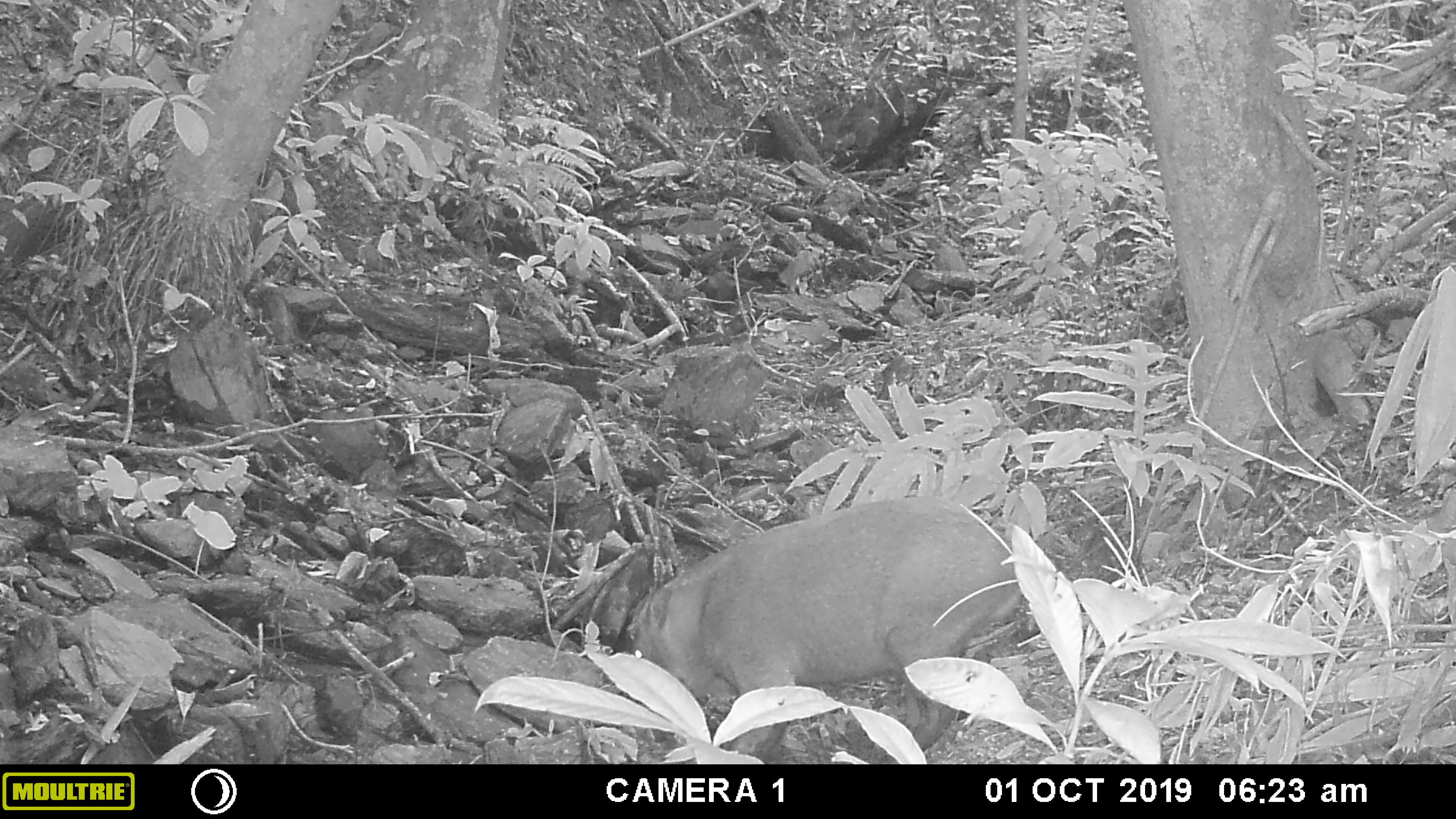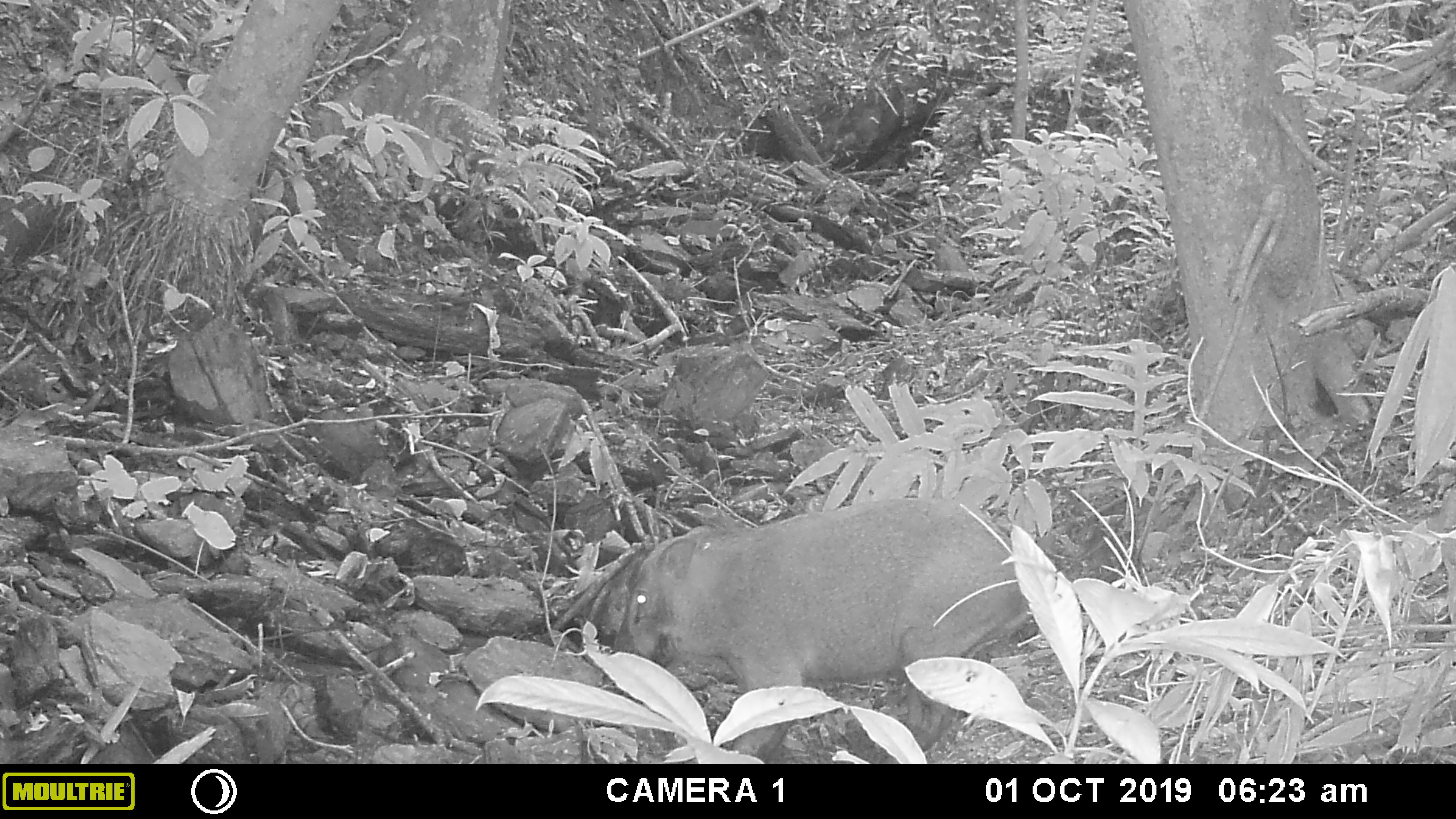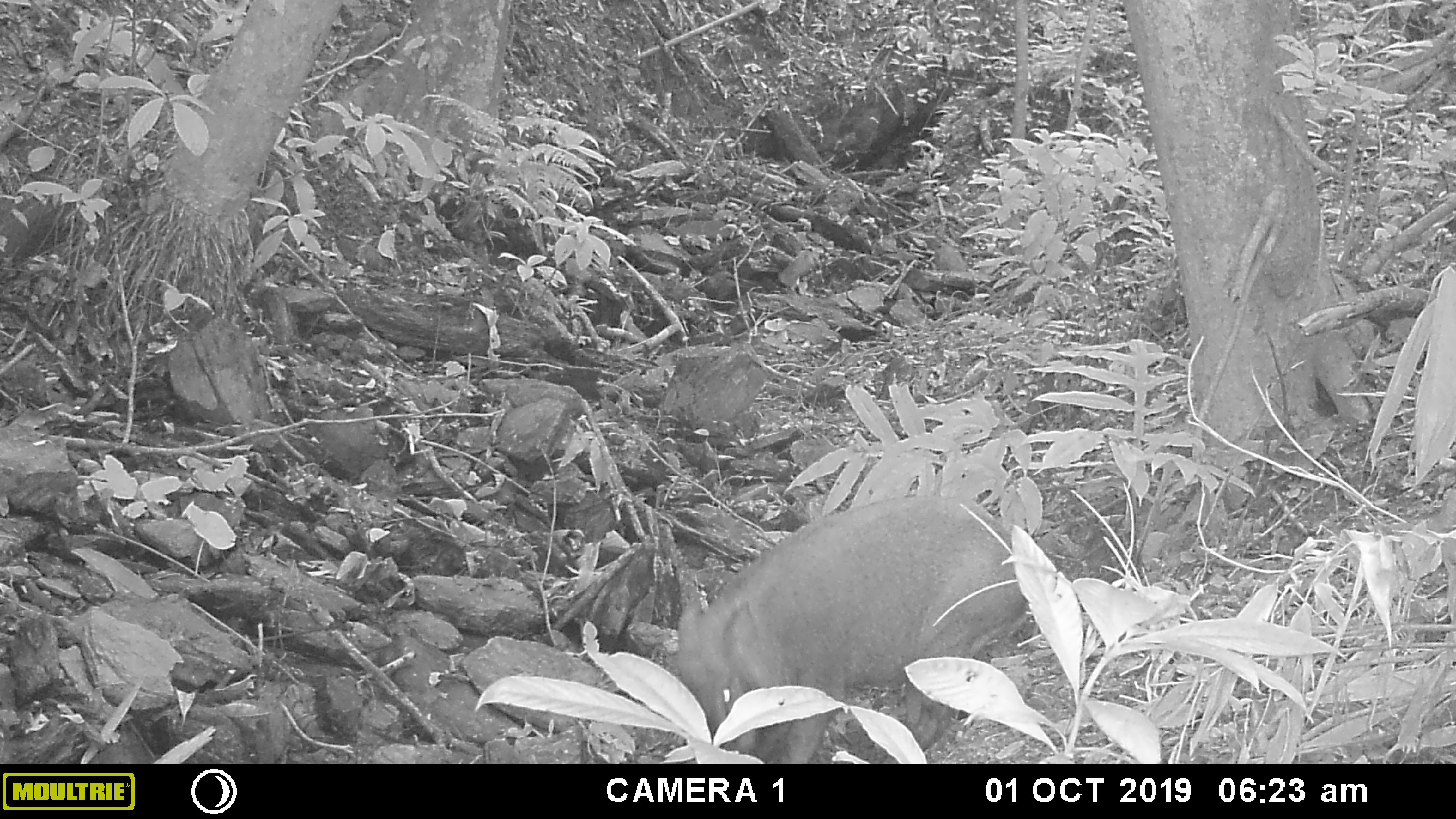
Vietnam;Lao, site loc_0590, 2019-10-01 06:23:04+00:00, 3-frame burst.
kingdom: Animalia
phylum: Chordata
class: Mammalia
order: Artiodactyla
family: Suidae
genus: Sus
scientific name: Sus scrofa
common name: eurasian wild pig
Eurasian wild pig (Sus scrofa). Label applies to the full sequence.